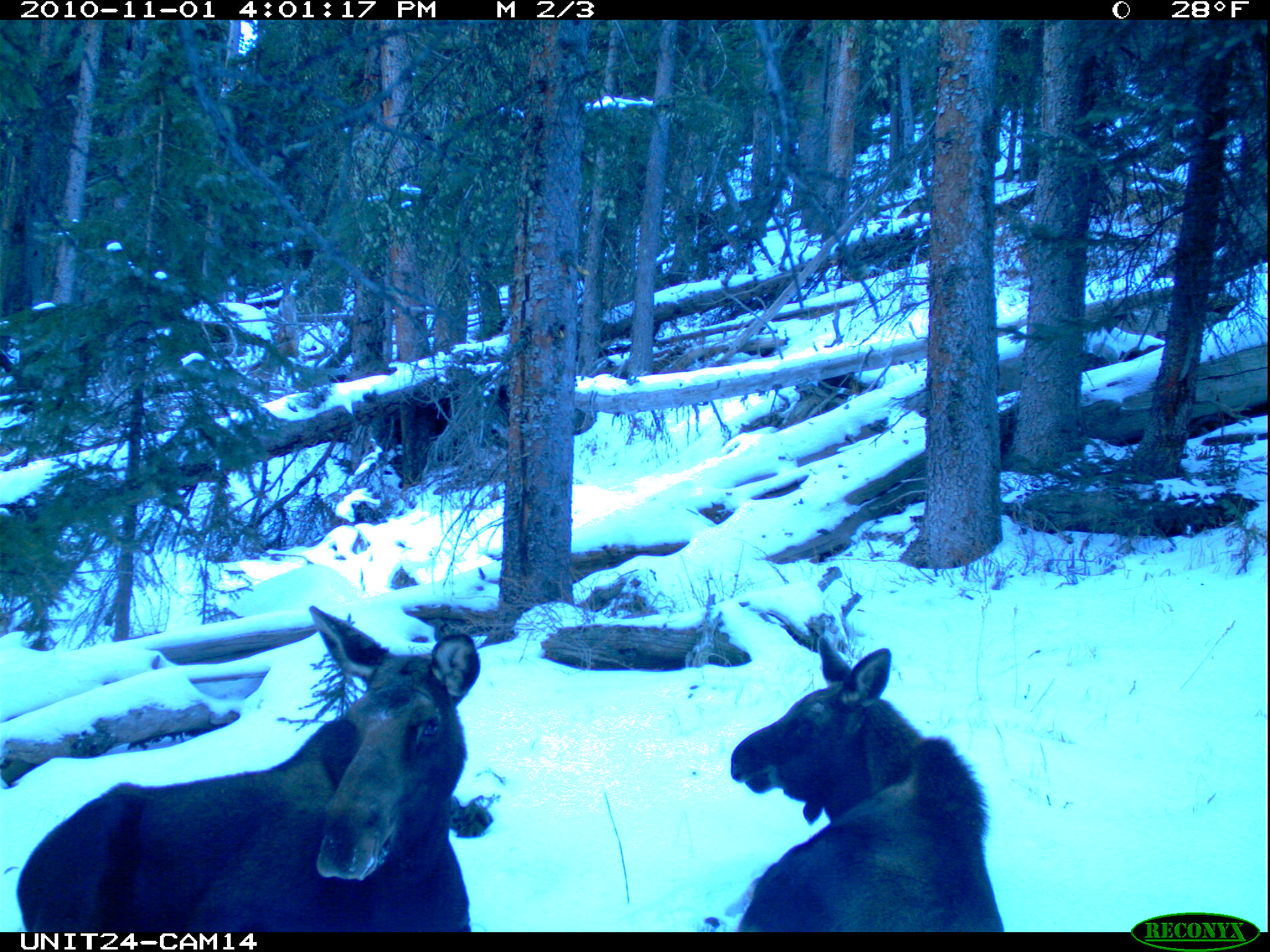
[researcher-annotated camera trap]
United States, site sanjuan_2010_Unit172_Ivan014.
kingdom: Animalia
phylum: Chordata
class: Mammalia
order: Artiodactyla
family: Cervidae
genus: Alces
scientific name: Alces alces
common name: moose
Alces alces (moose).